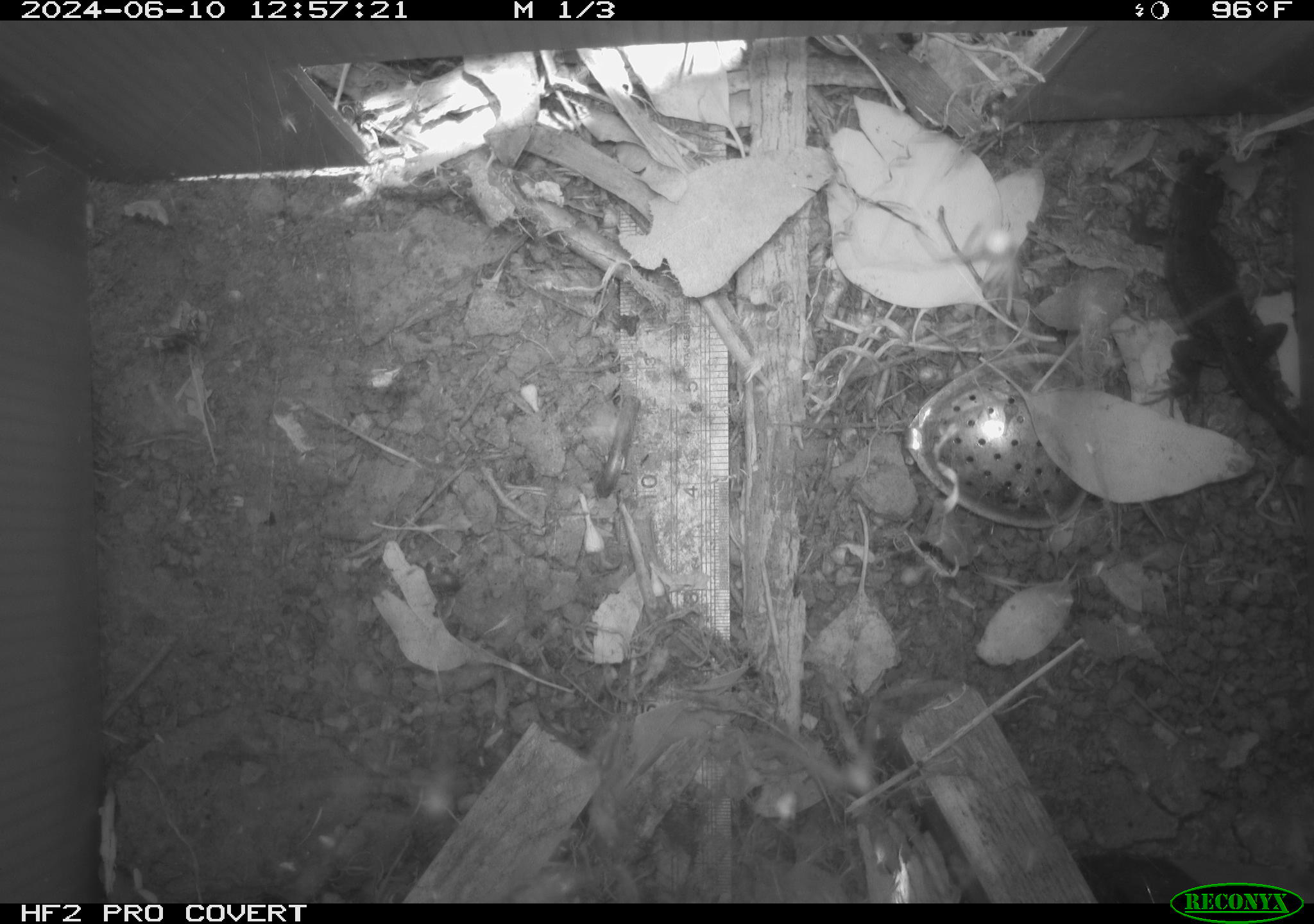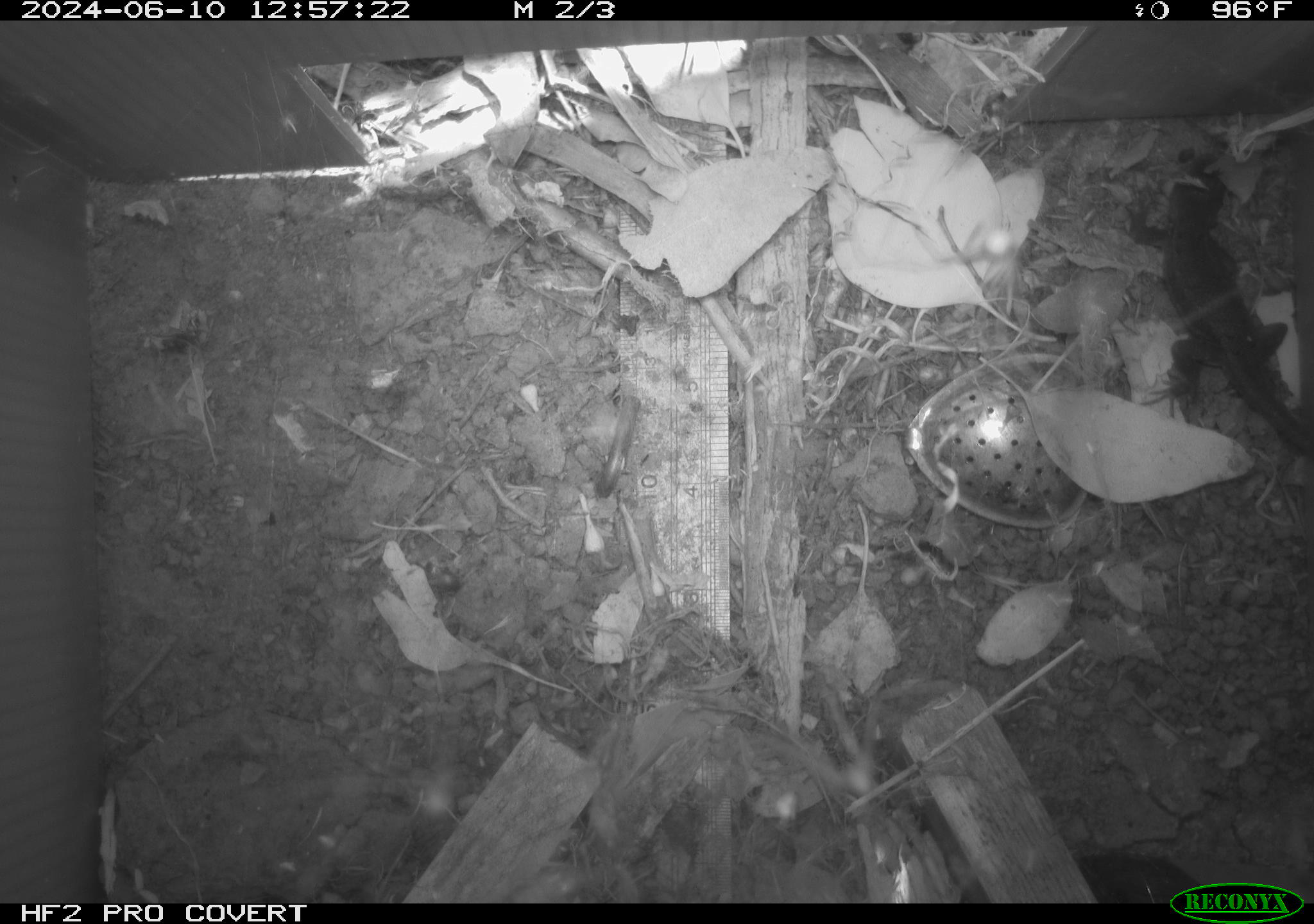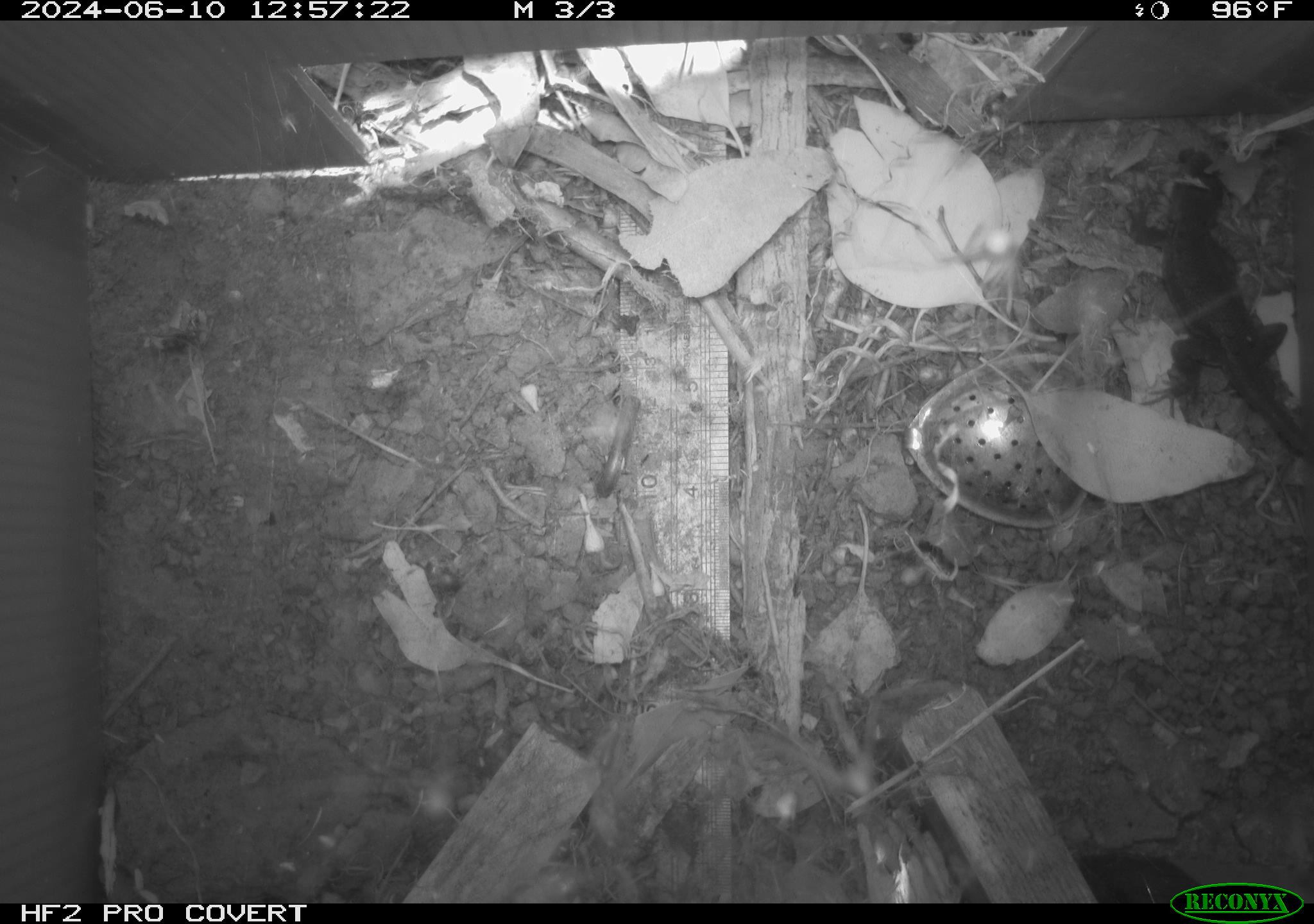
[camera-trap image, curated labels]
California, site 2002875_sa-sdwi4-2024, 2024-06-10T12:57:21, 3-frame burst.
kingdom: Animalia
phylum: Chordata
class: Reptilia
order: Squamata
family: Phrynosomatidae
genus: Sceloporus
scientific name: Sceloporus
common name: spiny lizards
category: sceloporus species